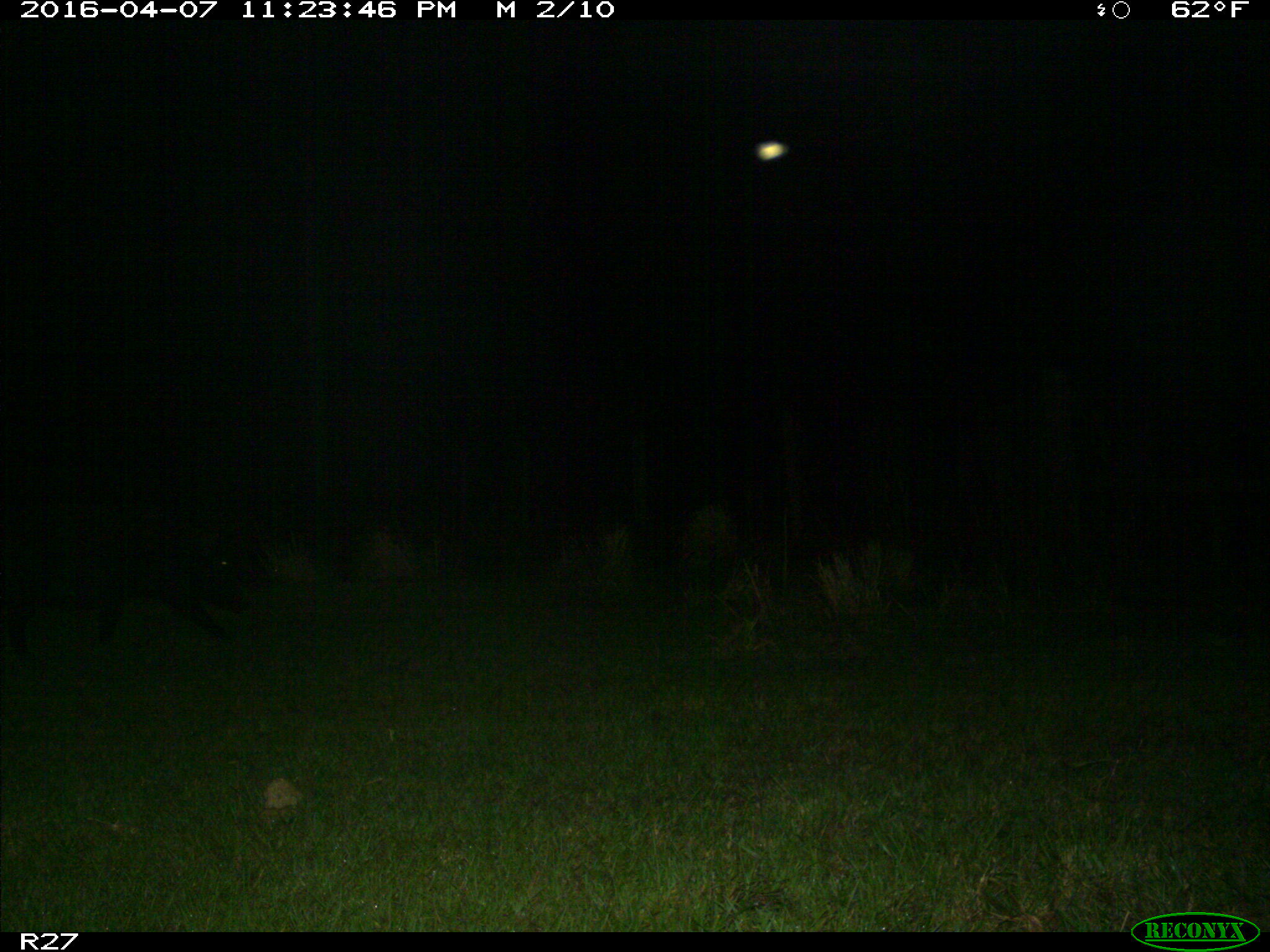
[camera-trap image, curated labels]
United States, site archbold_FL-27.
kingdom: Animalia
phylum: Chordata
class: Mammalia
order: Artiodactyla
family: Suidae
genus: Sus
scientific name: Sus scrofa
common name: wild boar